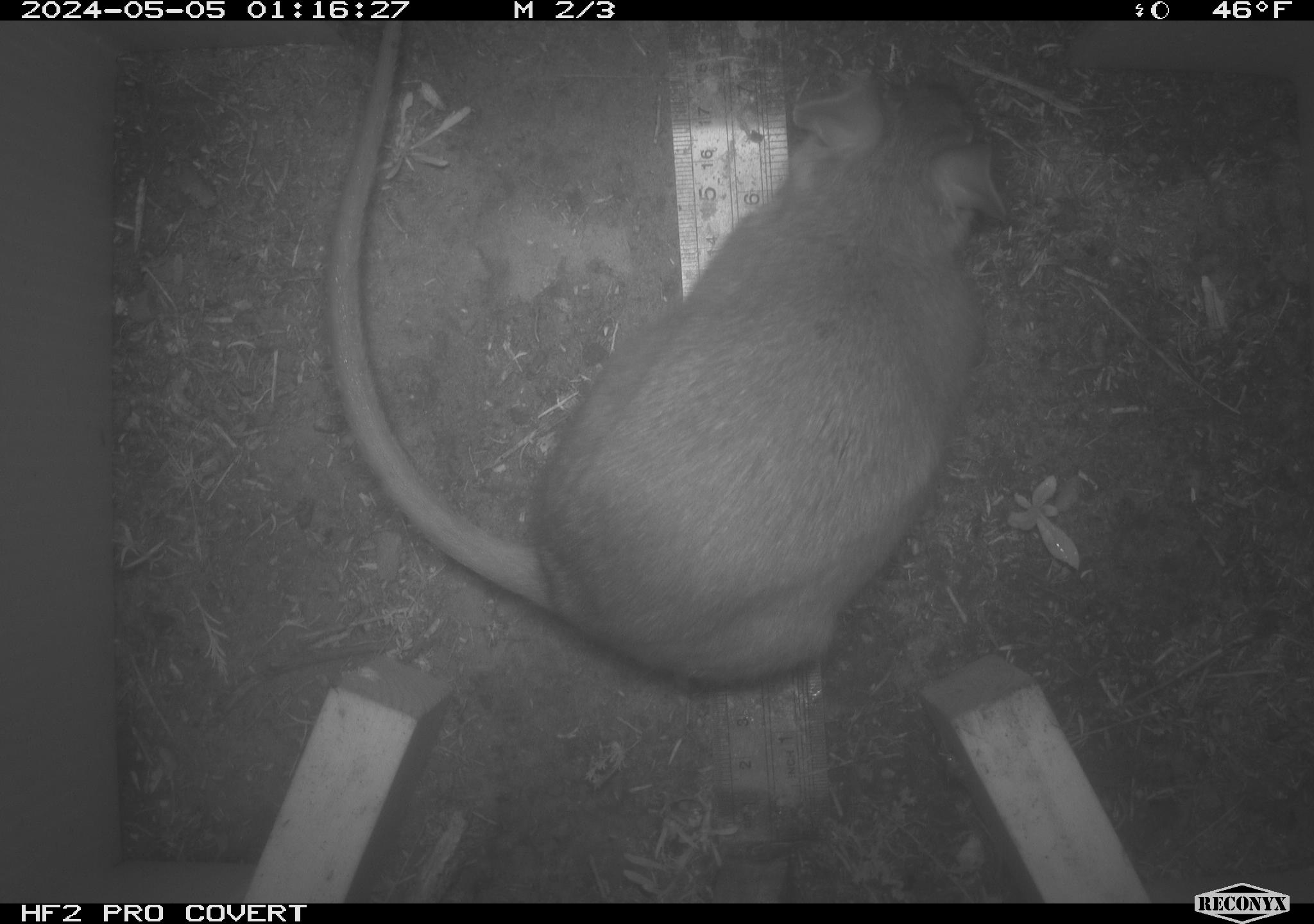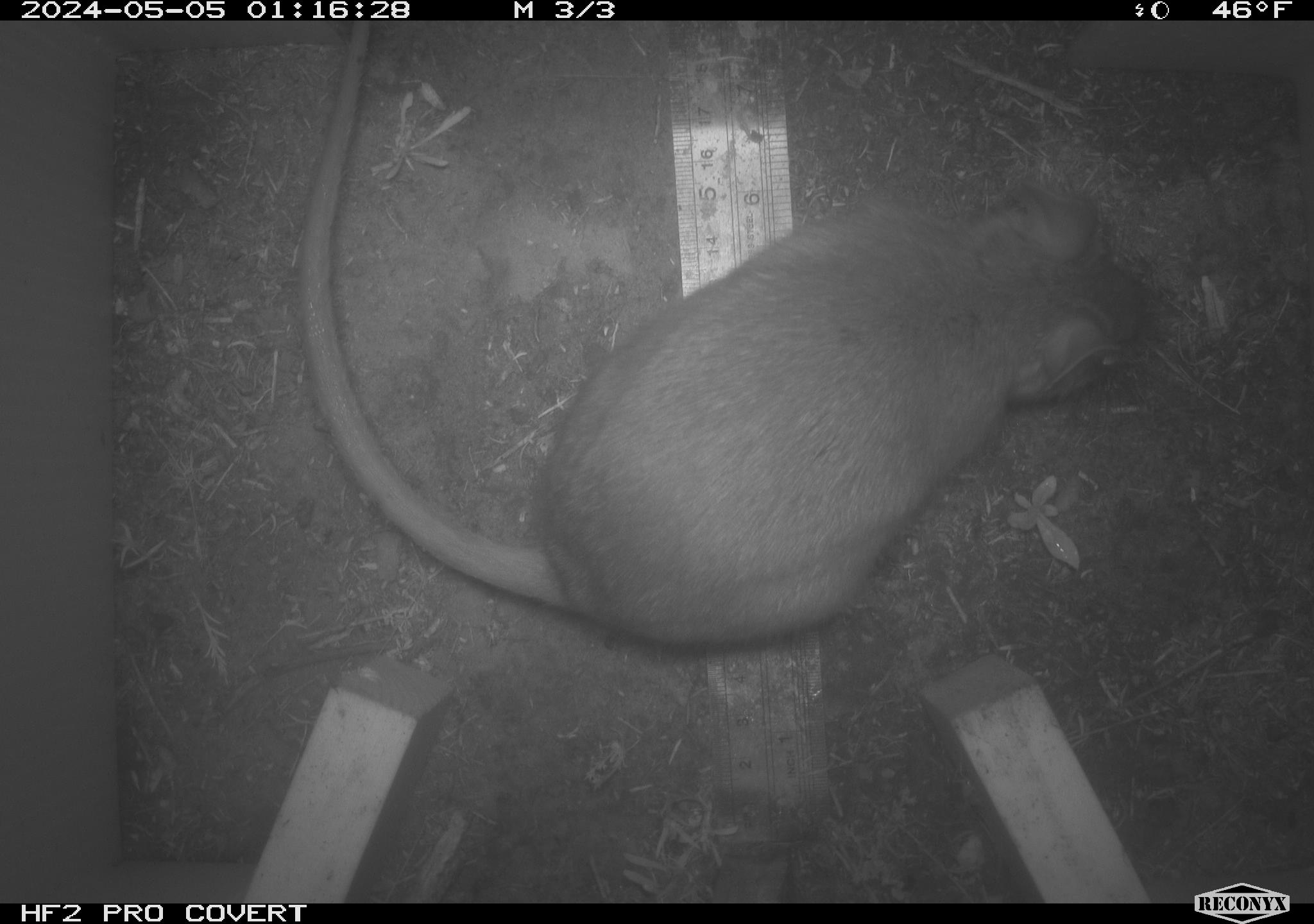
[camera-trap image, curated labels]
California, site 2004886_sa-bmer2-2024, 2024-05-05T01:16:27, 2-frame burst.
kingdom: Animalia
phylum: Chordata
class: Mammalia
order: Rodentia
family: Muridae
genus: Rattus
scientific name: Rattus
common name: rat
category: rattus species